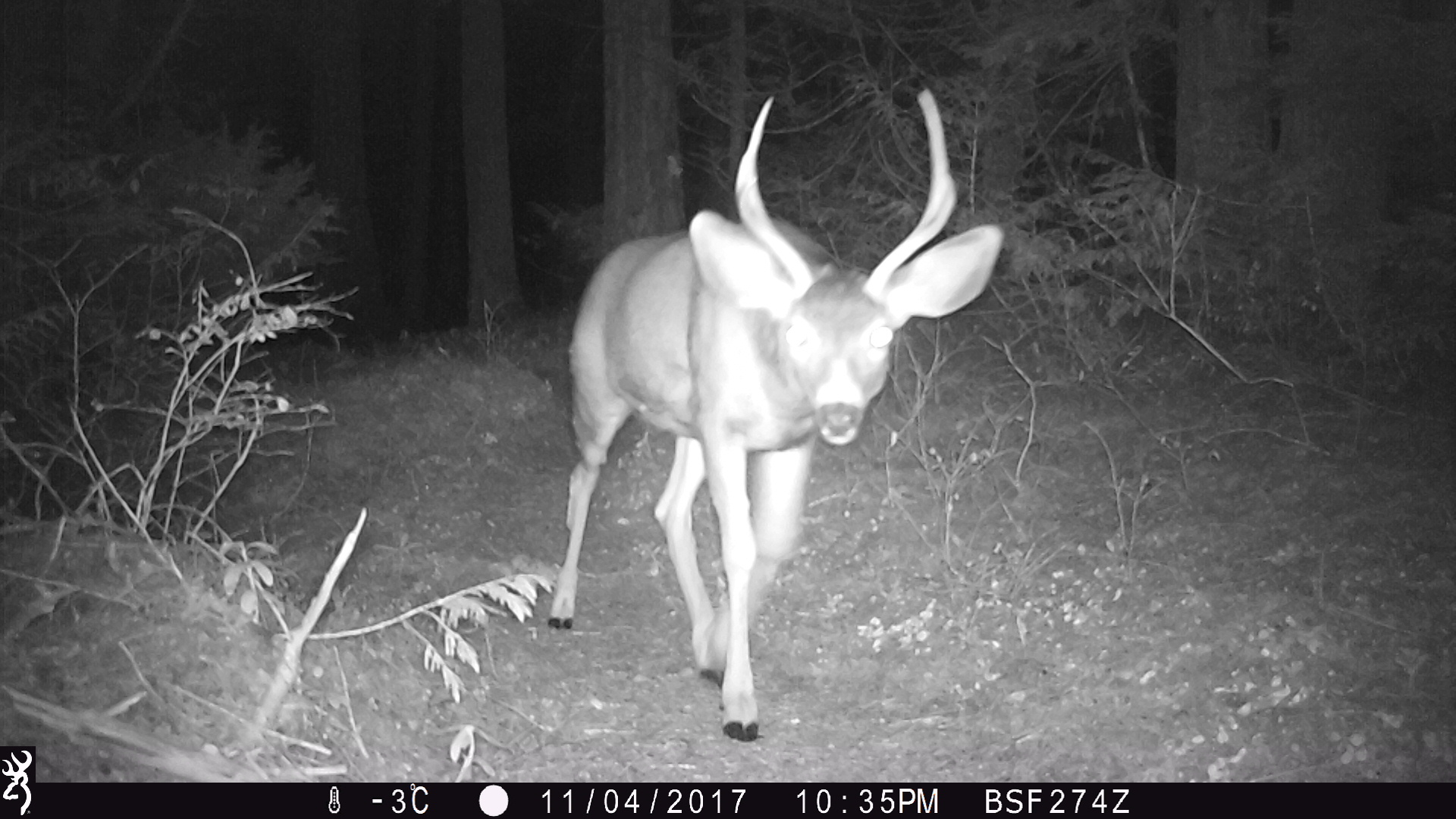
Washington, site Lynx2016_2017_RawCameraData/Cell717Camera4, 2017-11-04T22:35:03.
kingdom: Animalia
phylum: Chordata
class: Mammalia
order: Artiodactyla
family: Cervidae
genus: Odocoileus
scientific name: Odocoileus hemionus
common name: mule deer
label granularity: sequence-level